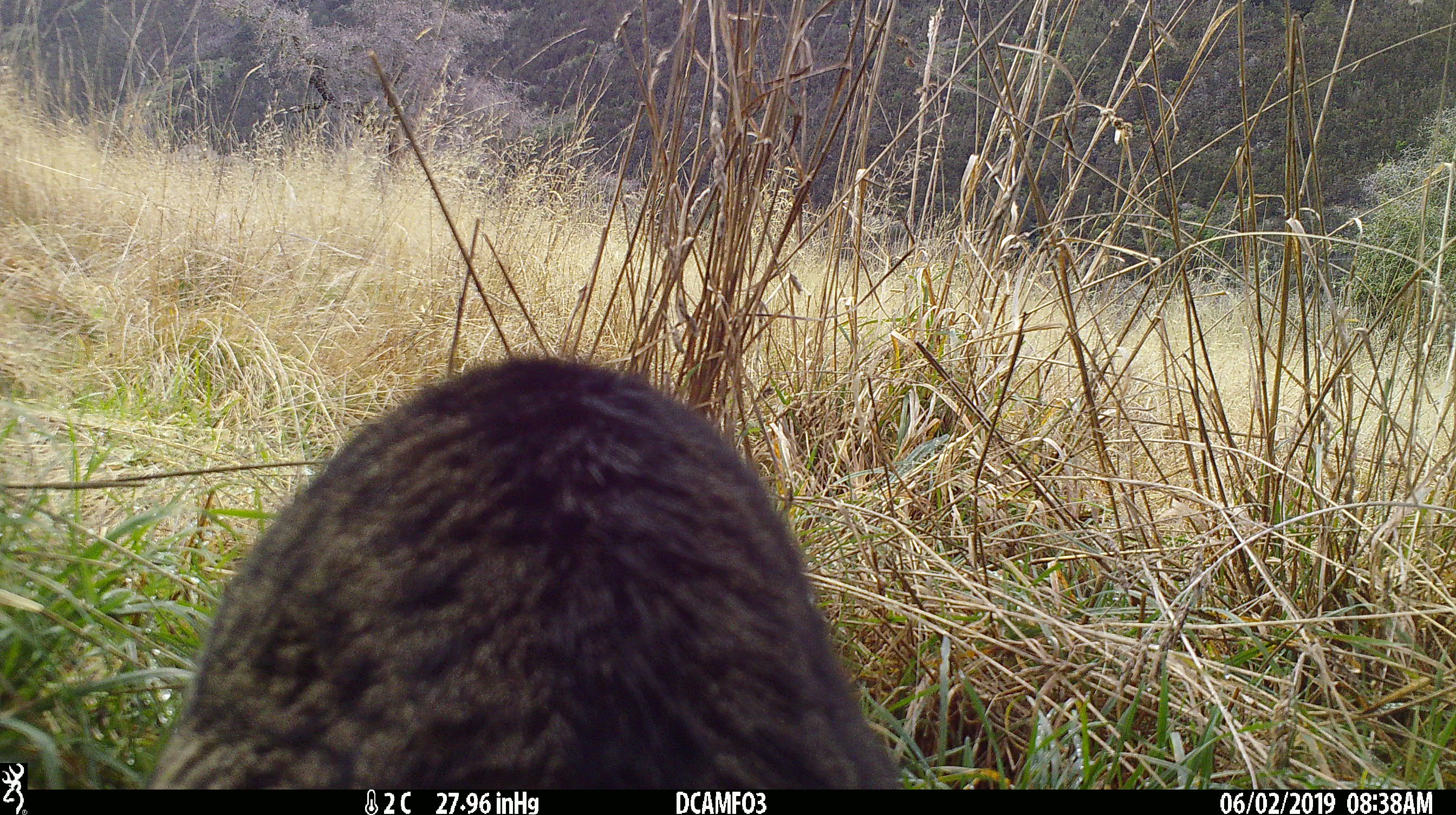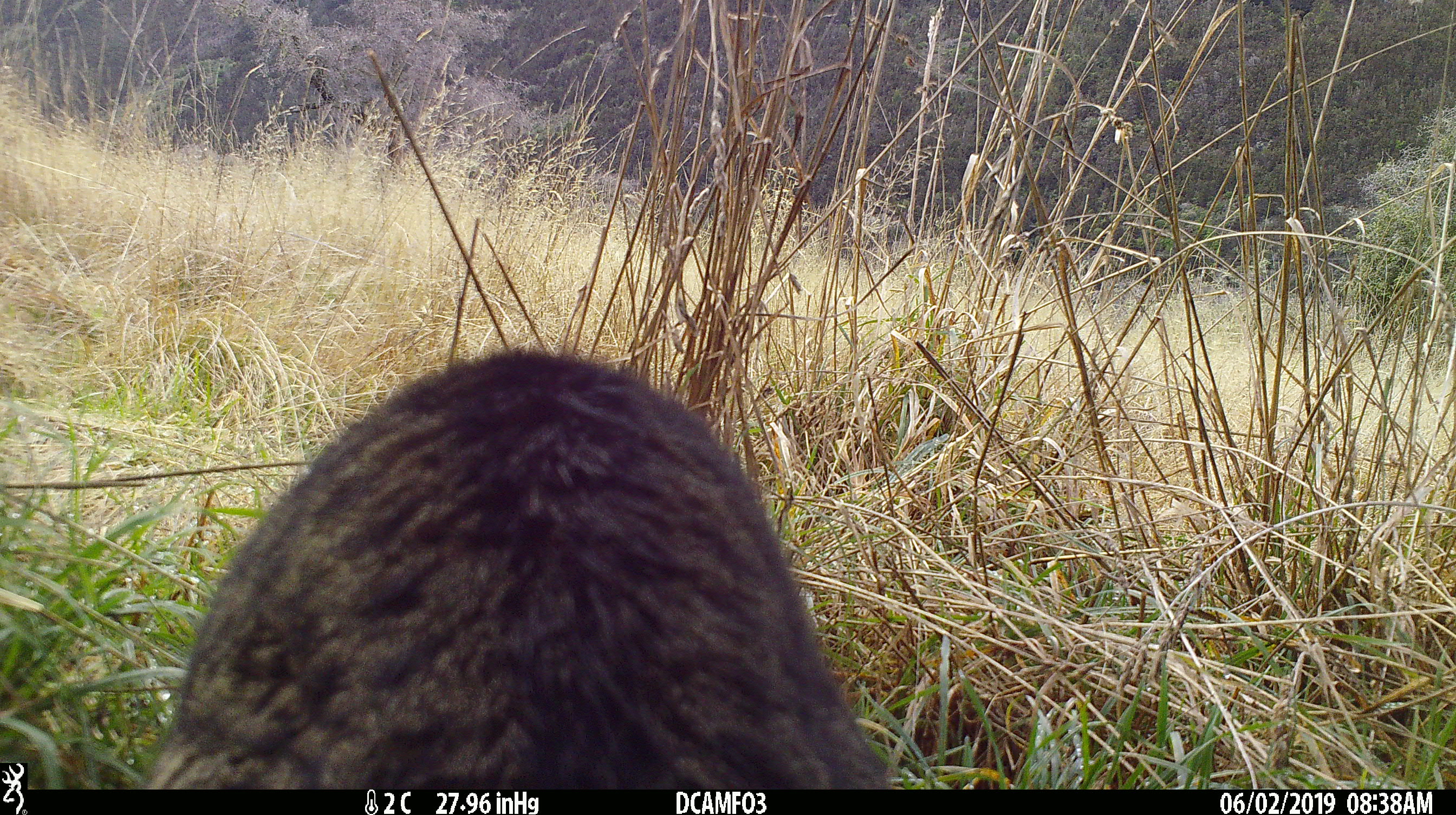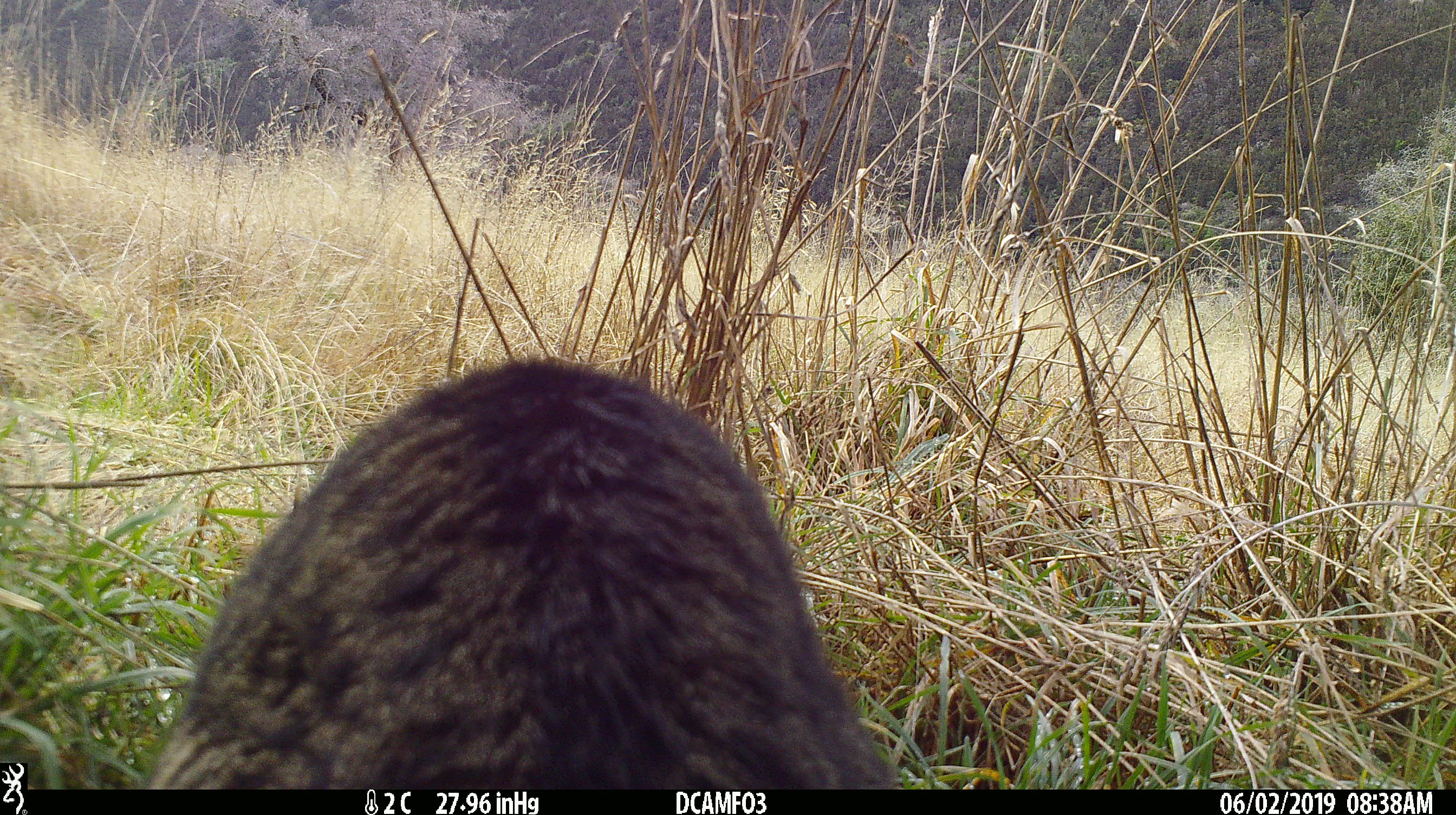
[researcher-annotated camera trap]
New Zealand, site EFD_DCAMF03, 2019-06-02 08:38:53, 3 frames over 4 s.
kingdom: Animalia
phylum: Chordata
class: Mammalia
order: Carnivora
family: Felidae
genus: Felis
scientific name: Felis catus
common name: domestic cat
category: cat